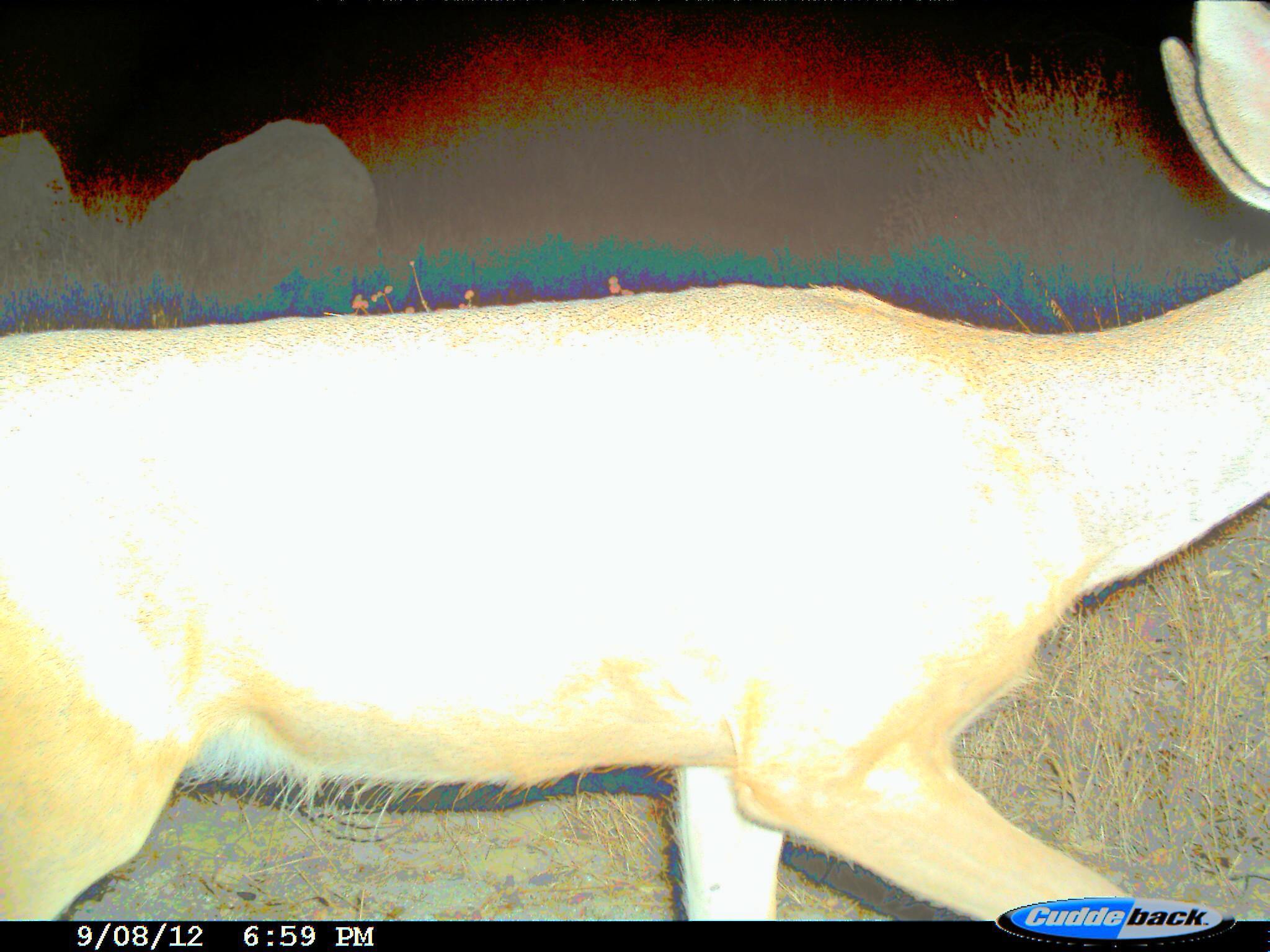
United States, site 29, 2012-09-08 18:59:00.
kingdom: Animalia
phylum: Chordata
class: Mammalia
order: Artiodactyla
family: Cervidae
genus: Odocoileus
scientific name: Odocoileus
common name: deer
Deer (Odocoileus).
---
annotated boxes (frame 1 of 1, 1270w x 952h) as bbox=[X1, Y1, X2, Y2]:
deer: bbox=[1, 1, 1270, 919]